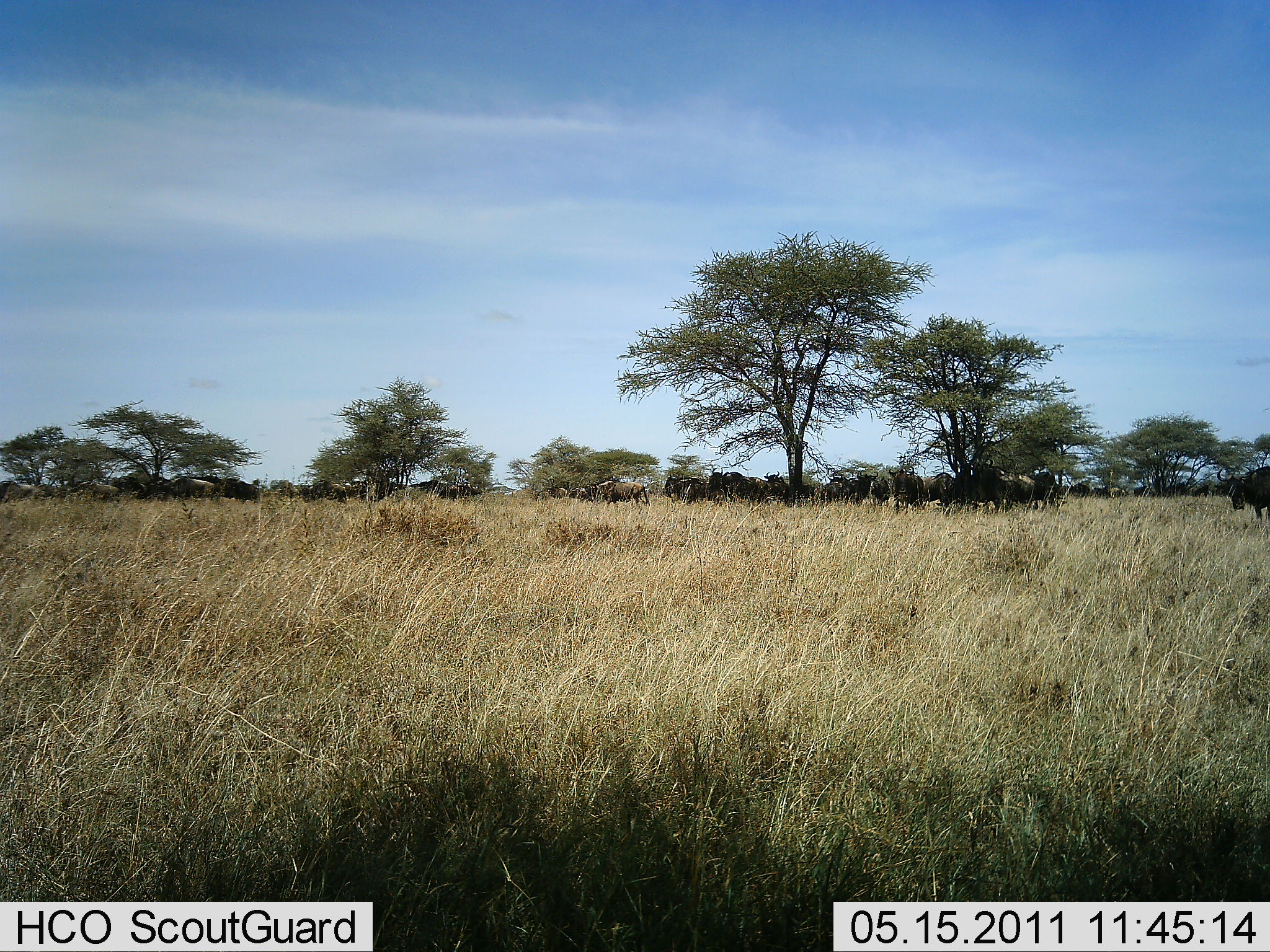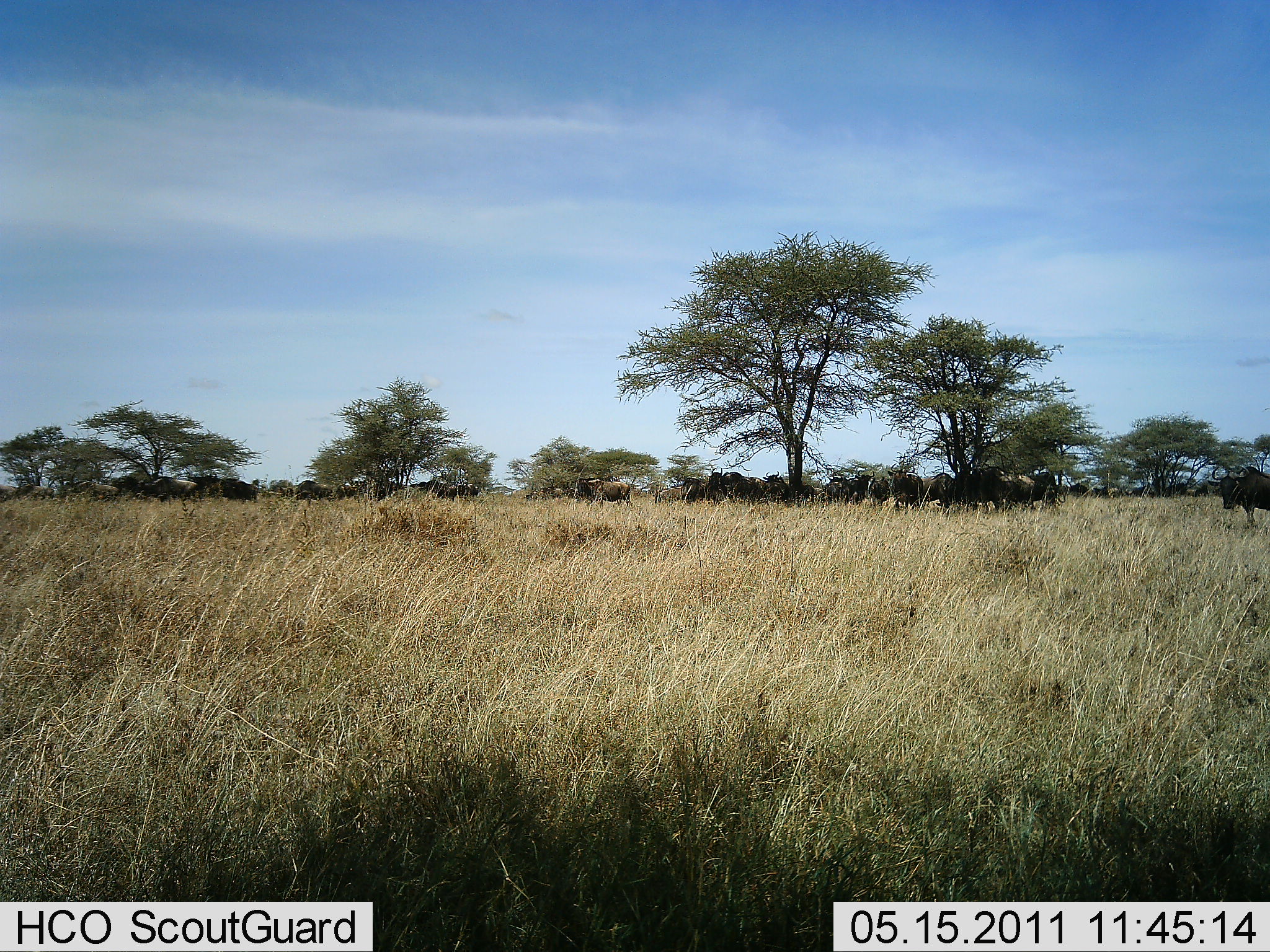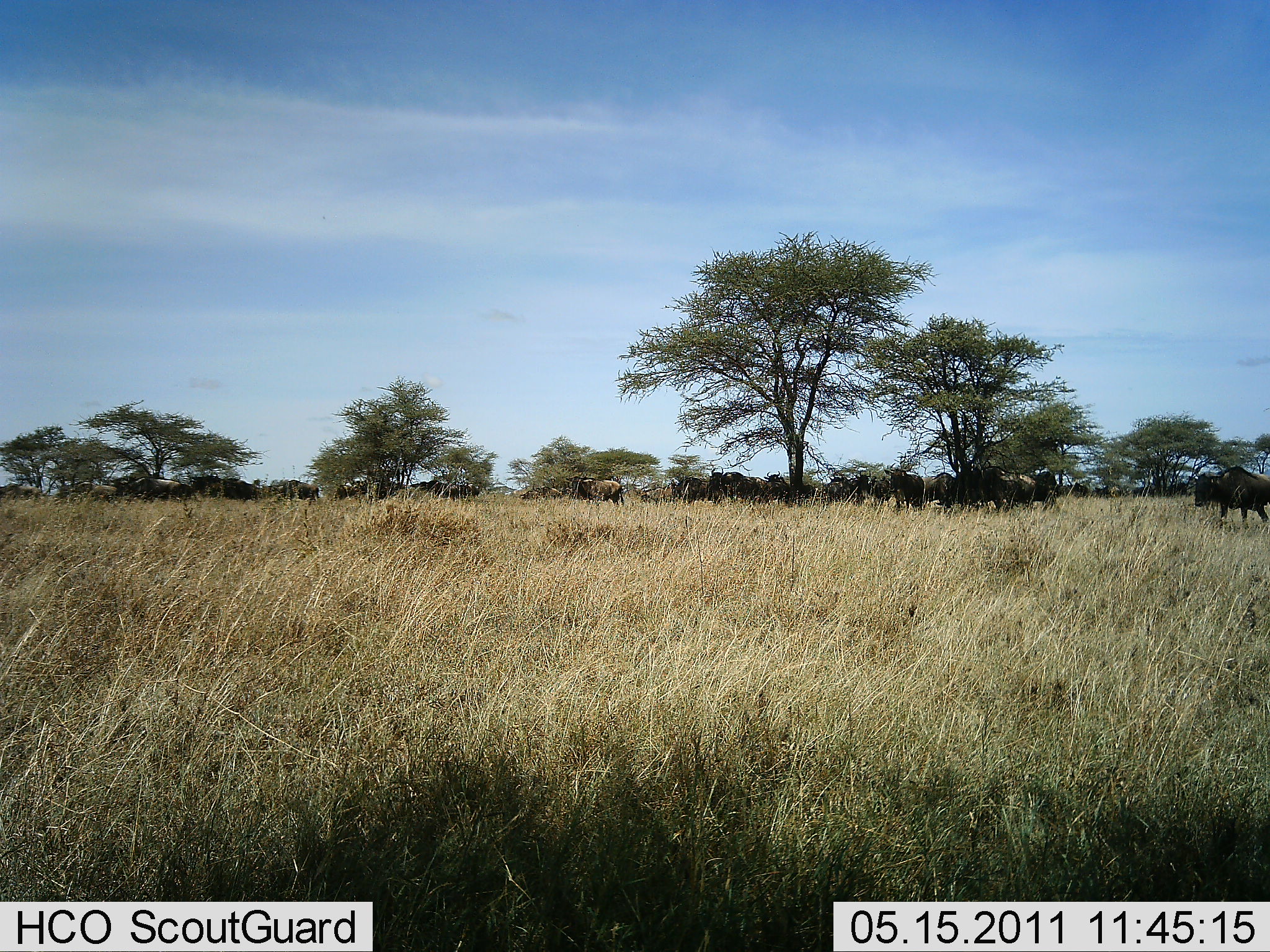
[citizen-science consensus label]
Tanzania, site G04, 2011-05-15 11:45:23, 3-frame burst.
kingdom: Animalia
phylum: Chordata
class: Mammalia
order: Artiodactyla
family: Bovidae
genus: Connochaetes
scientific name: Connochaetes taurinus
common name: blue wildebeest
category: wildebeest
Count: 51+.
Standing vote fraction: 20%.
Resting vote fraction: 10%.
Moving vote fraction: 70%.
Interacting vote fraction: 10%.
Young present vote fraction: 0%.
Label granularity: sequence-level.